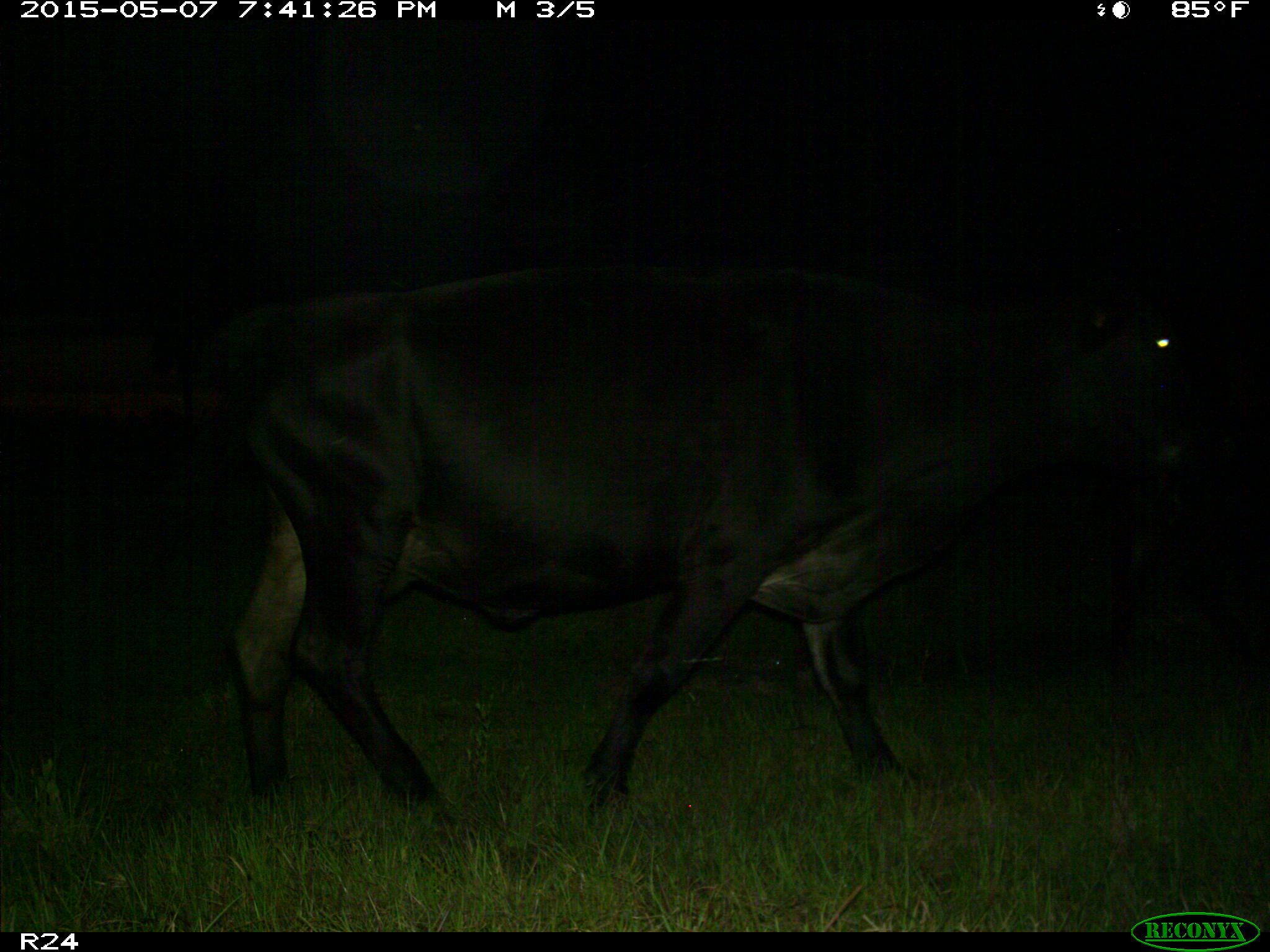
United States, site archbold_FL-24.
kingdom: Animalia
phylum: Chordata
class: Mammalia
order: Artiodactyla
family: Bovidae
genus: Bos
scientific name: Bos taurus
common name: domestic cow